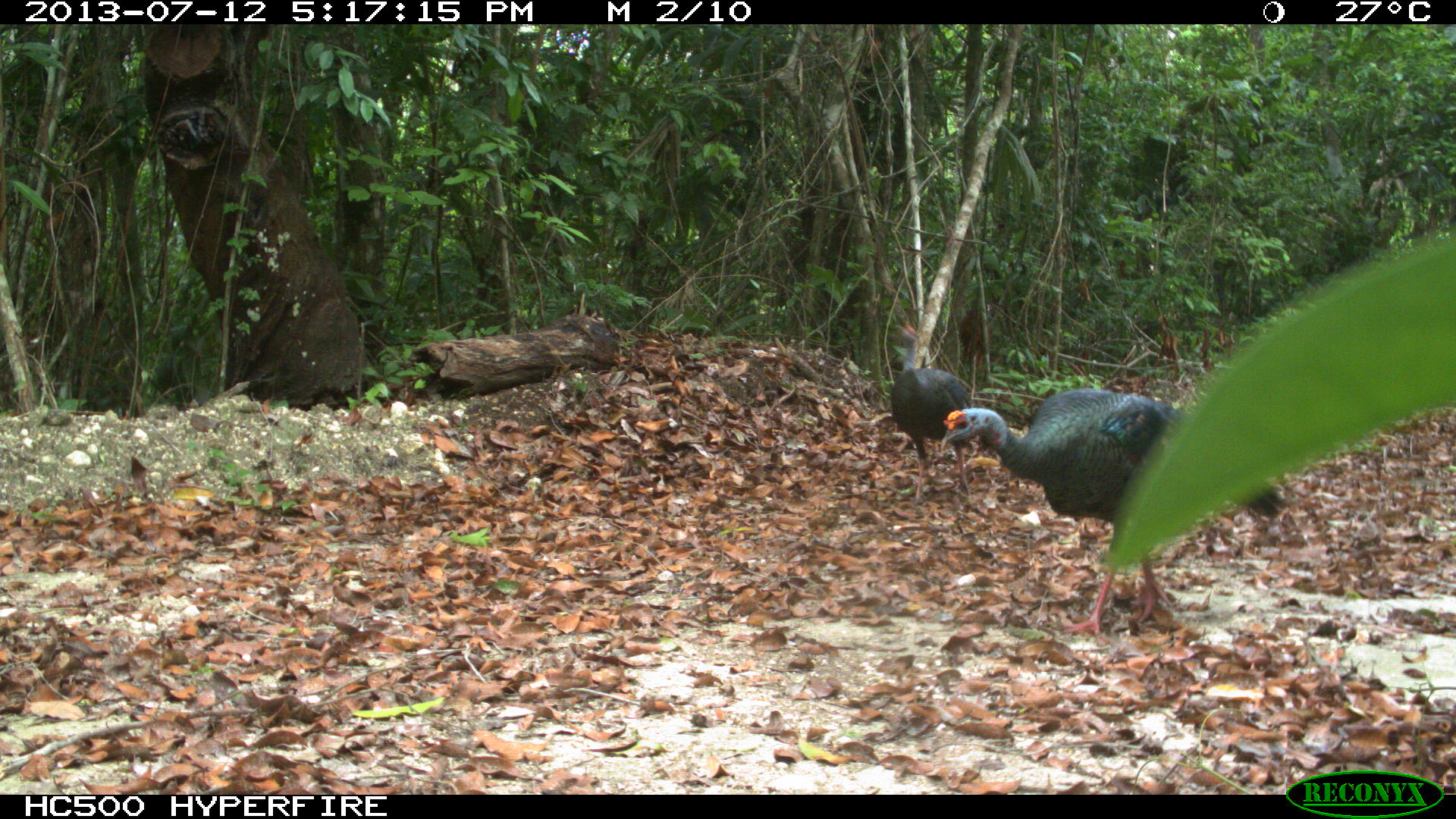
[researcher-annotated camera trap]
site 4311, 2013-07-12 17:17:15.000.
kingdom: Animalia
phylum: Chordata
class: Aves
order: Galliformes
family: Phasianidae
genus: Meleagris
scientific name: Meleagris ocellata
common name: ocellated turkey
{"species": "Meleagris ocellata (ocellated turkey)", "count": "2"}